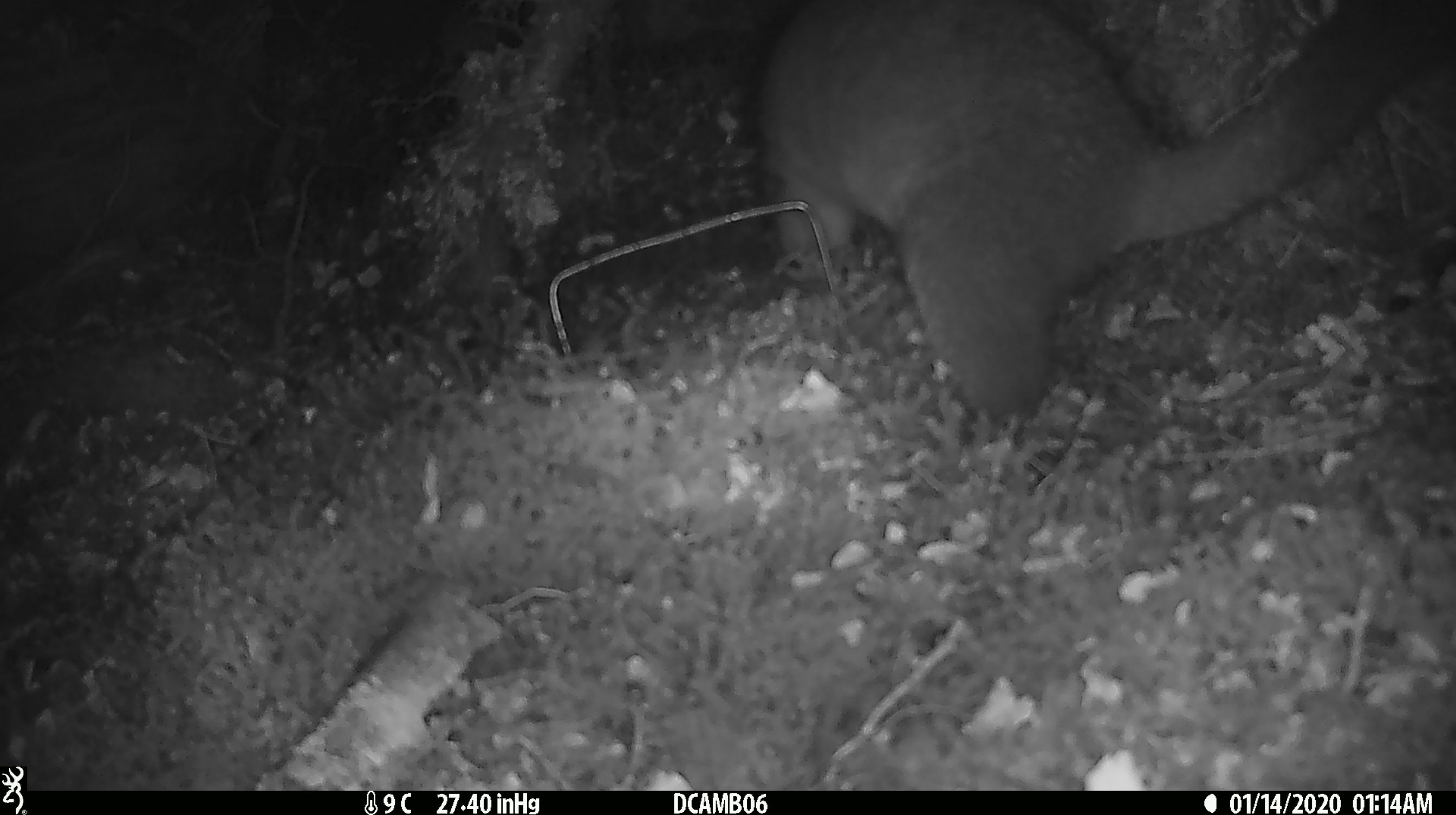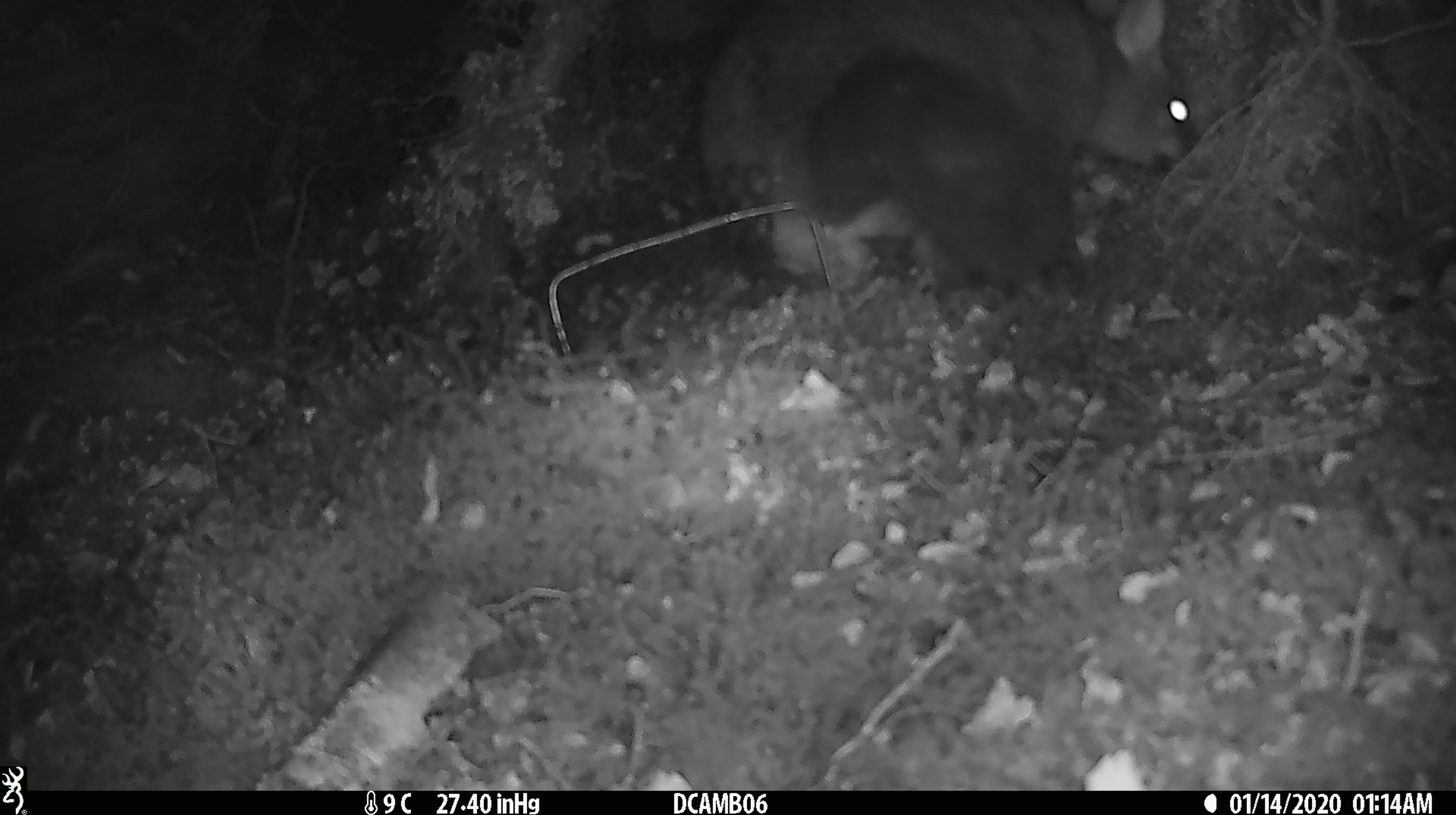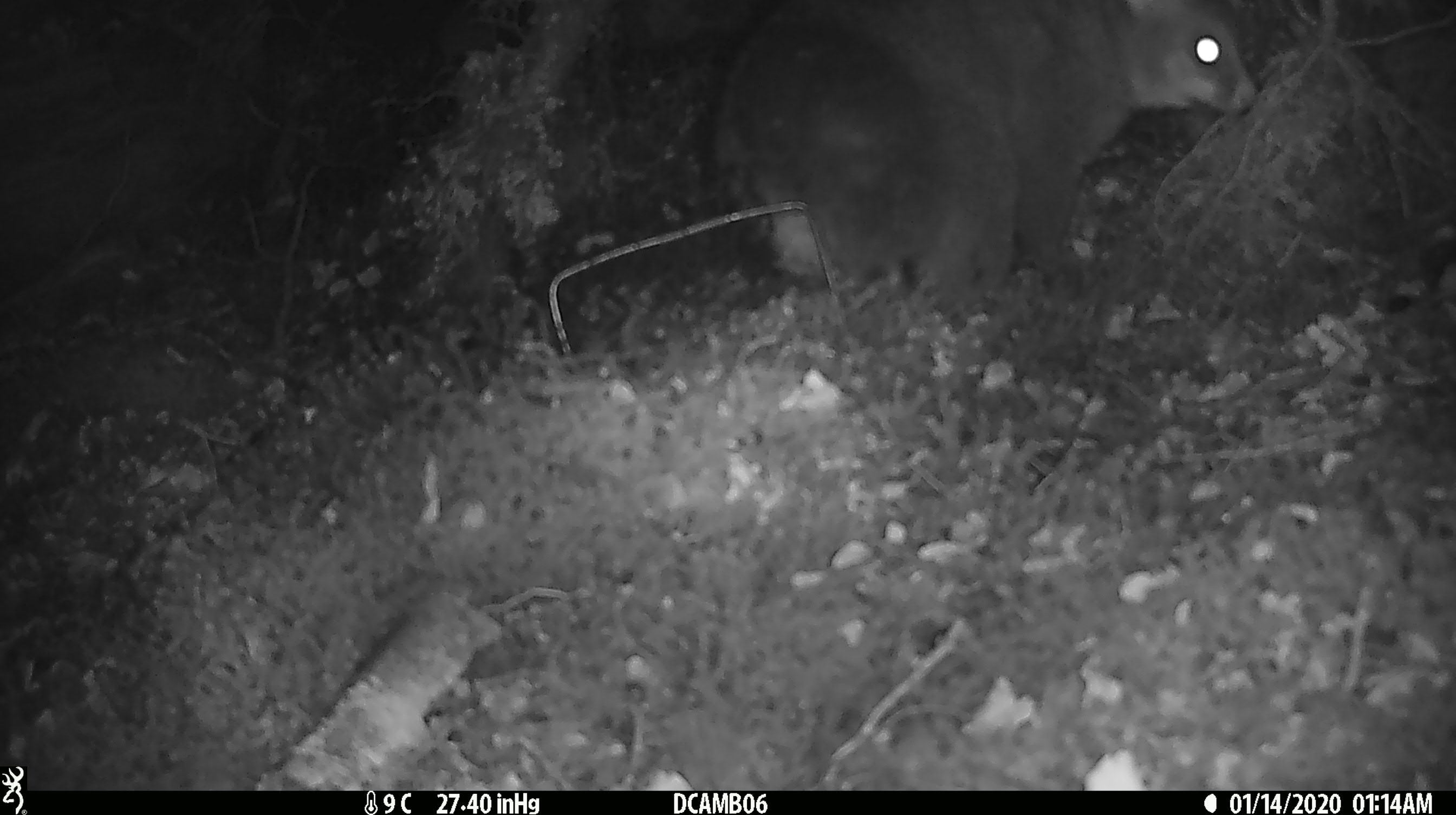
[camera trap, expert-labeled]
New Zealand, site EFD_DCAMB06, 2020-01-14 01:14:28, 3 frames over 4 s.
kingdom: Animalia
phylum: Chordata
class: Mammalia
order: Diprotodontia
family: Phalangeridae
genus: Trichosurus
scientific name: Trichosurus vulpecula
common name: common brushtail possum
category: possum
Possum (common brushtail possum) (Trichosurus vulpecula).